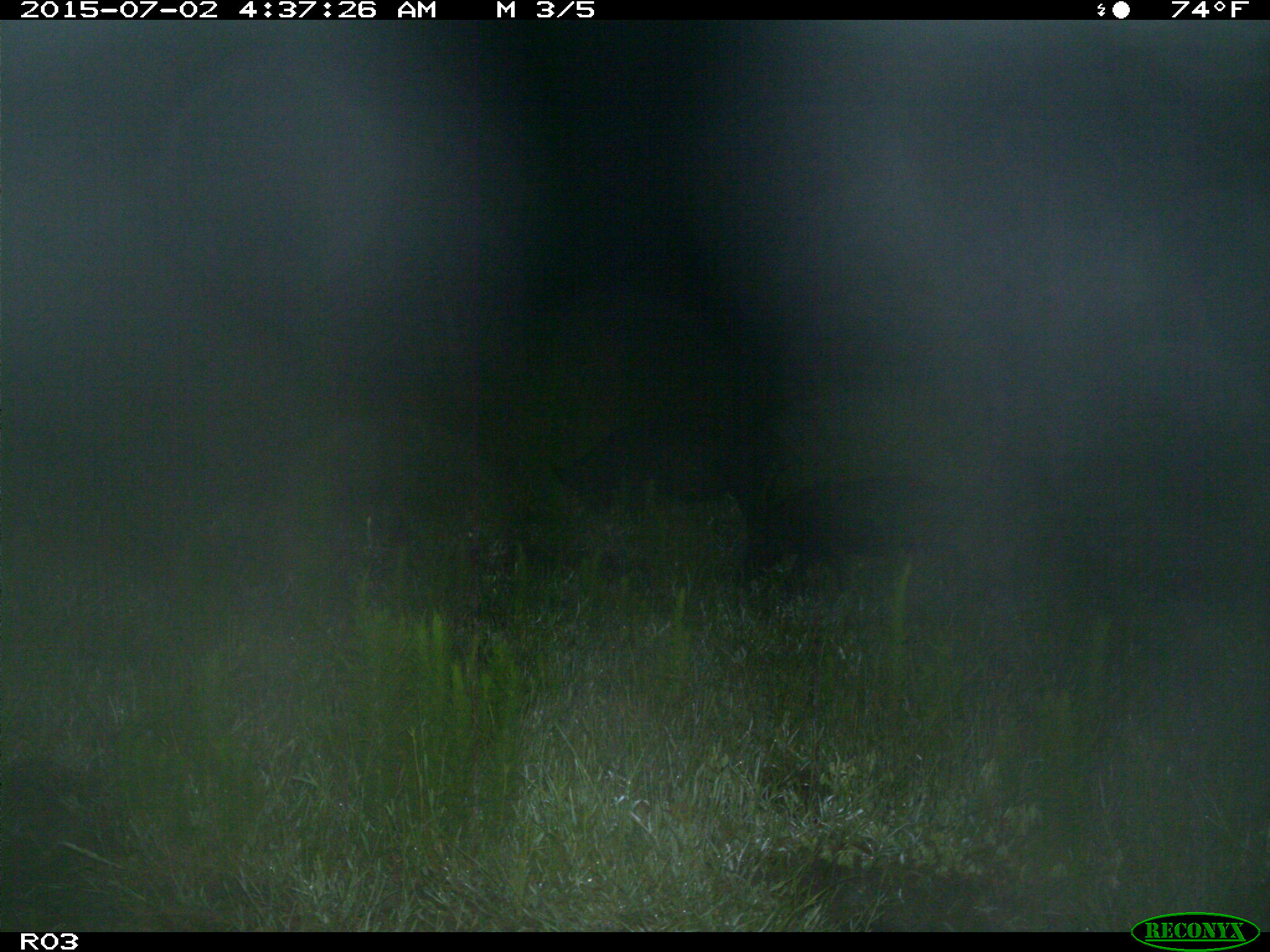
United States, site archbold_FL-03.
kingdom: Animalia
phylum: Chordata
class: Mammalia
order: Artiodactyla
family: Suidae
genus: Sus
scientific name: Sus scrofa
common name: wild boar